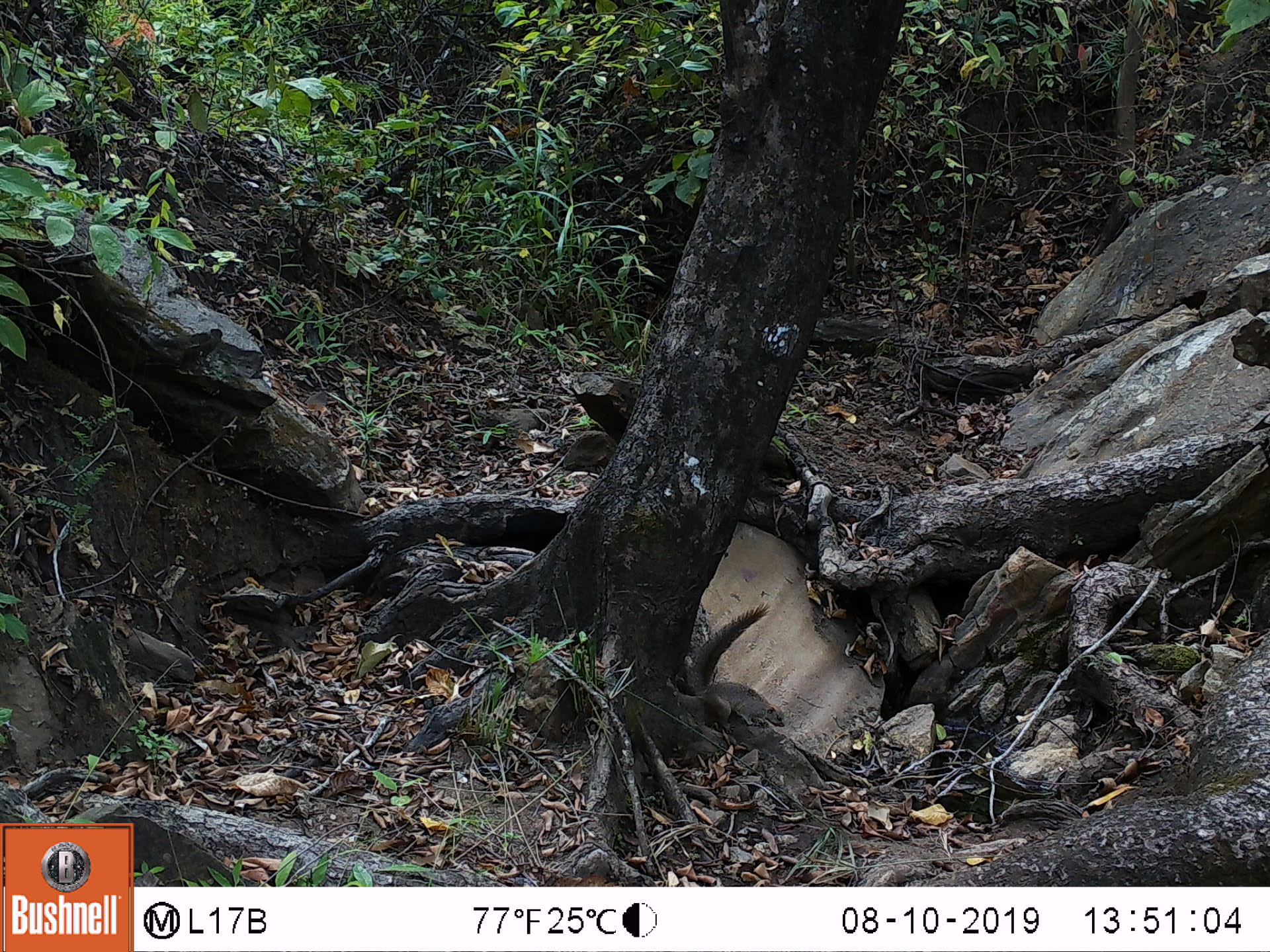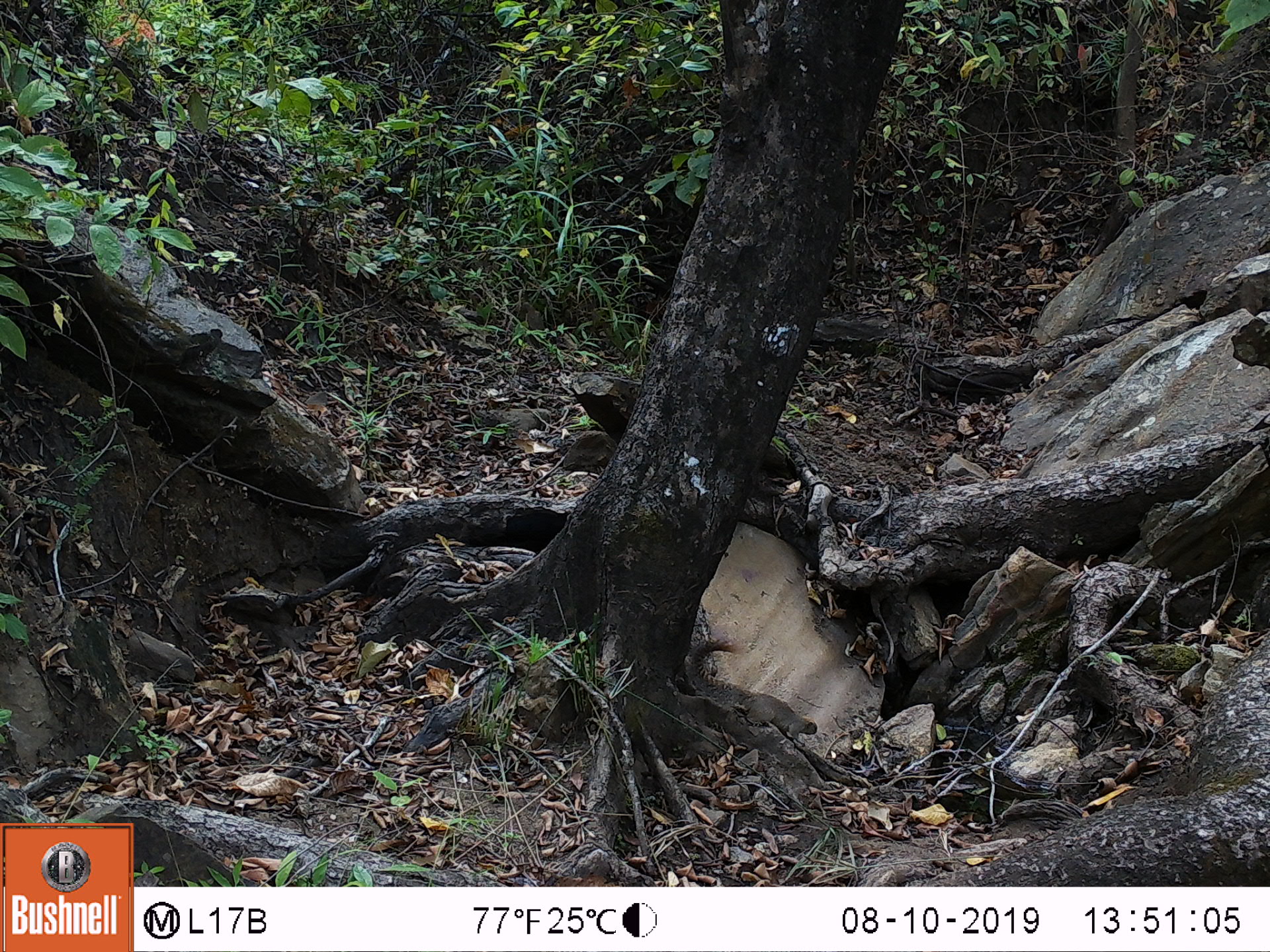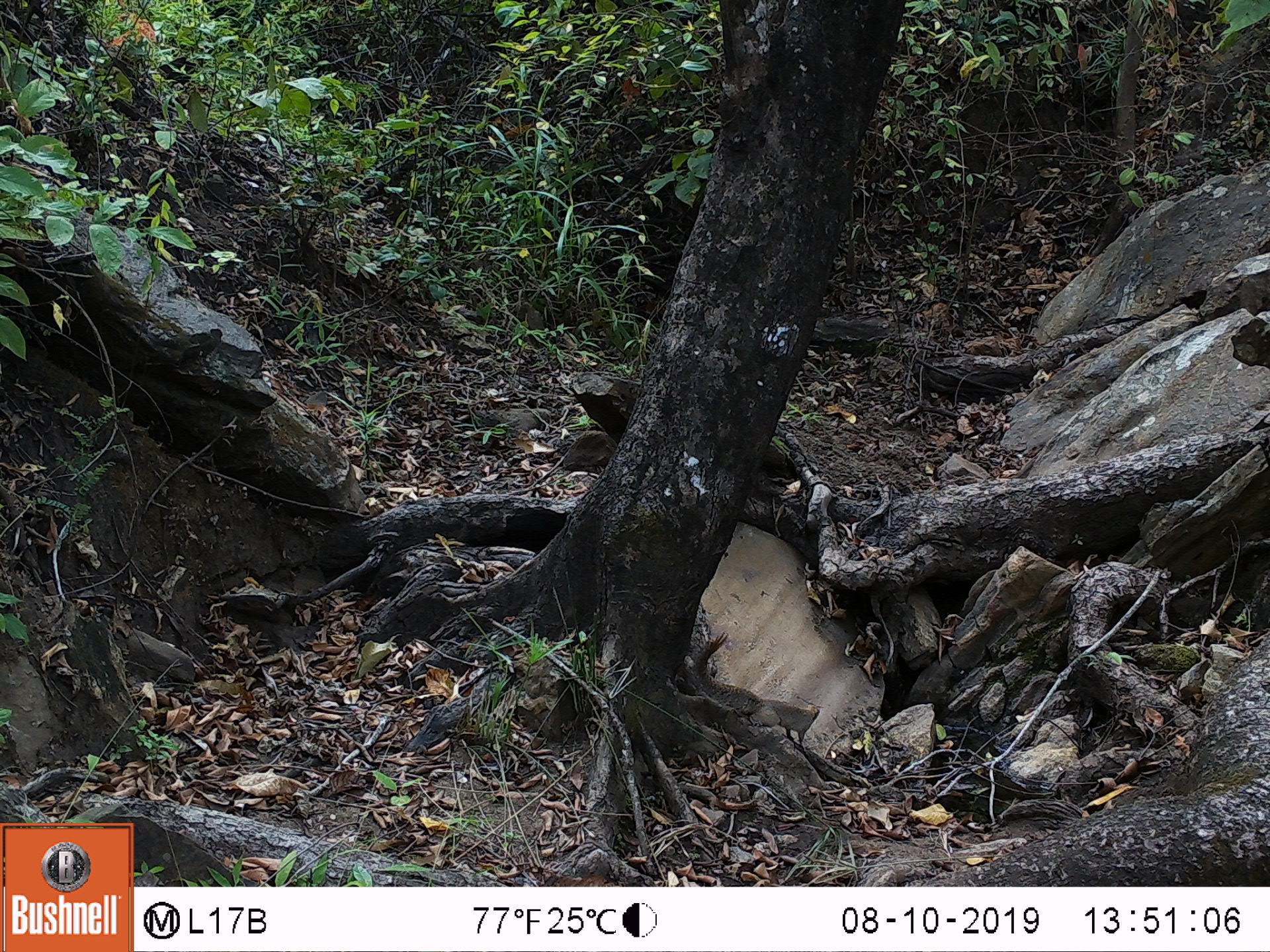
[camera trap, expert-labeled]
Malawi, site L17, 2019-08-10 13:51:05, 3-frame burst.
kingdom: Animalia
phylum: Chordata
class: Mammalia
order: Rodentia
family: Sciuridae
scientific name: Sciuridae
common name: squirrel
Squirrel (Sciuridae), count 1.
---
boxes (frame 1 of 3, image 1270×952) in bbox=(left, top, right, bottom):
squirrel: bbox=(686, 599, 792, 741)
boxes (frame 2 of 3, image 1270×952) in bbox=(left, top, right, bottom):
squirrel: bbox=(683, 635, 821, 751)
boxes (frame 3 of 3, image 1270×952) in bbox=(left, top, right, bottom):
squirrel: bbox=(681, 630, 824, 747)